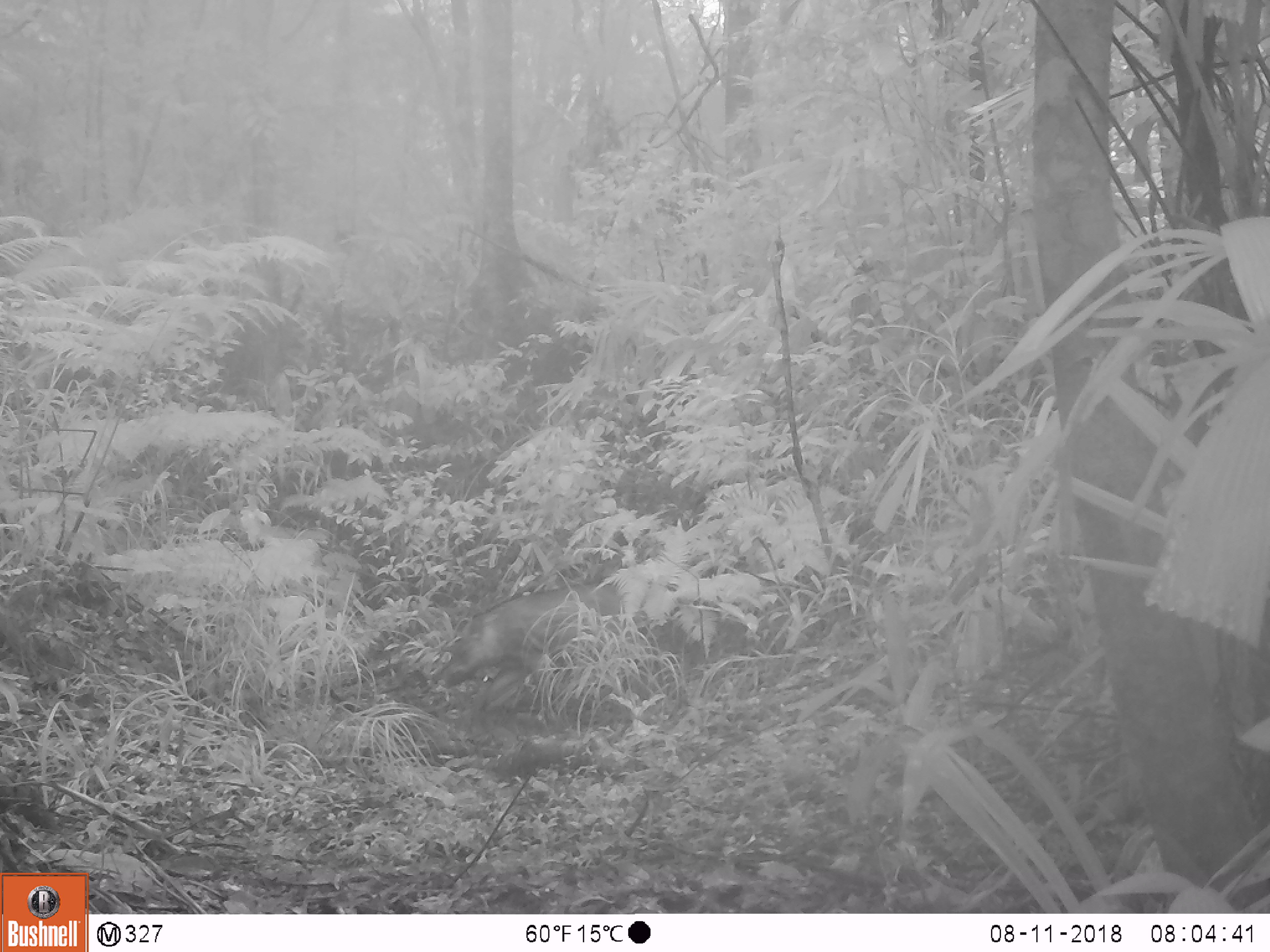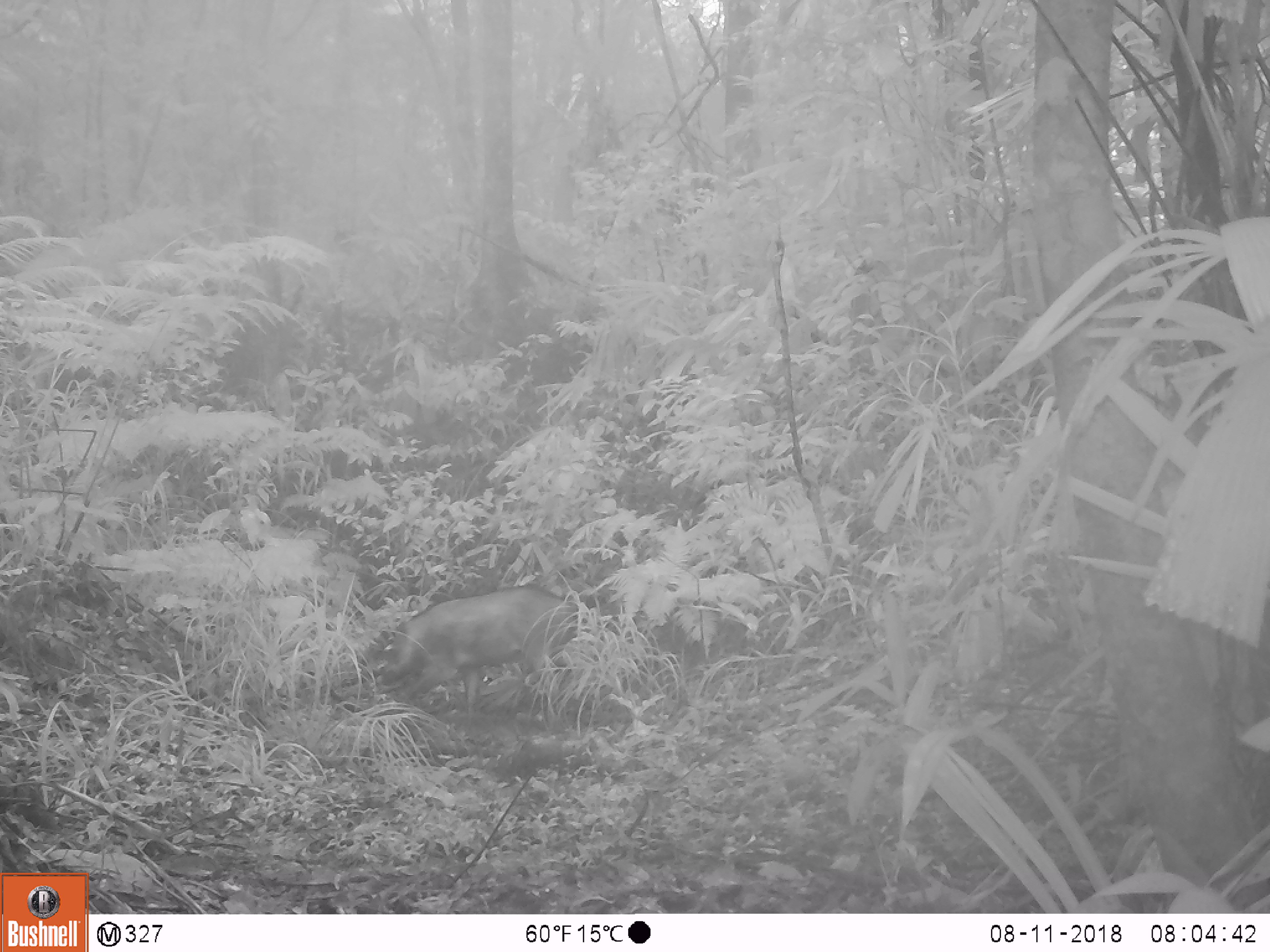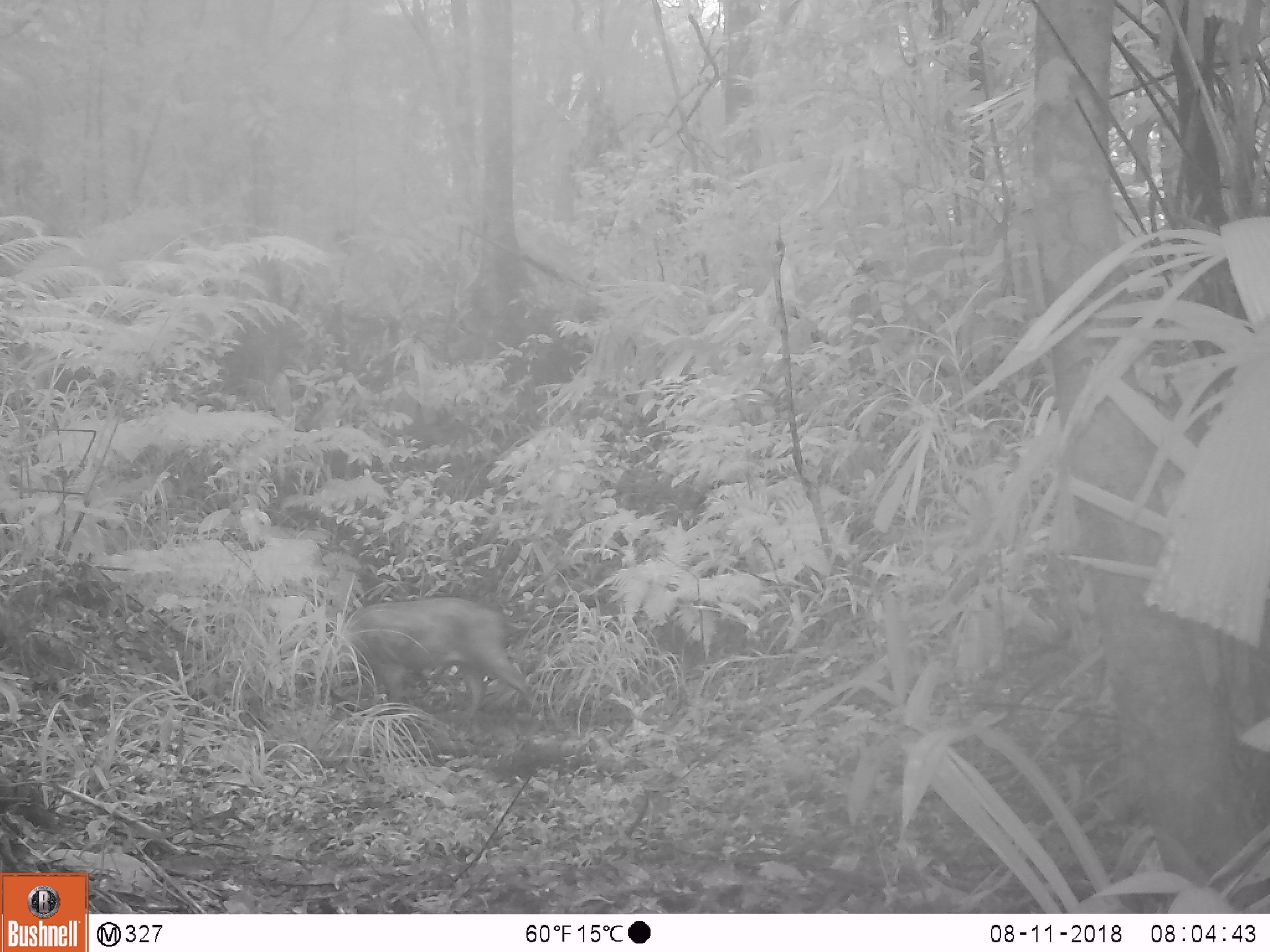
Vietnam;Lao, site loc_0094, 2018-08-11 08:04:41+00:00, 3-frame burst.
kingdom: Animalia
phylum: Chordata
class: Mammalia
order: Artiodactyla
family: Suidae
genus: Sus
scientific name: Sus scrofa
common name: eurasian wild pig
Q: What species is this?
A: Eurasian wild pig (Sus scrofa).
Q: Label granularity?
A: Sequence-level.